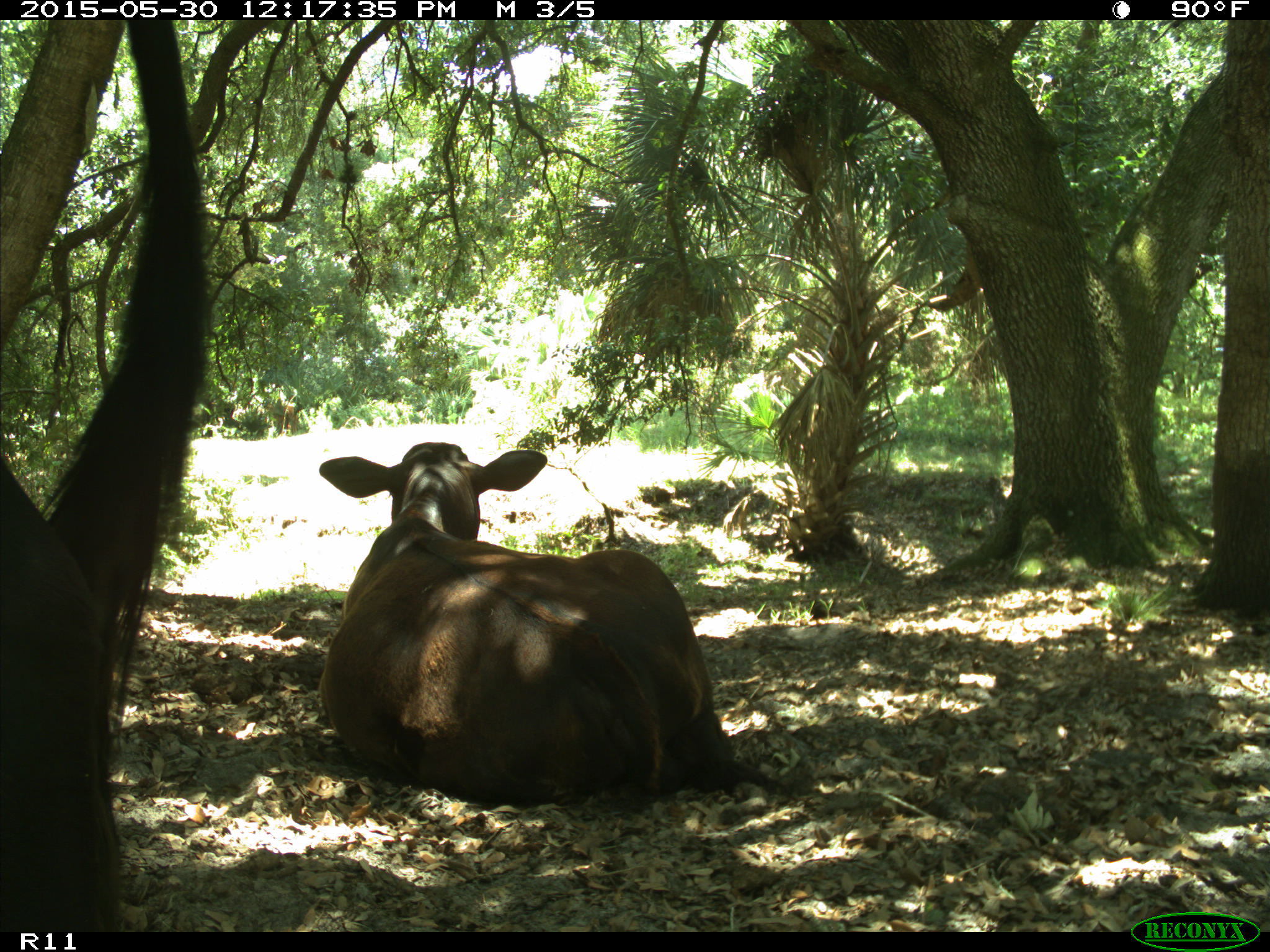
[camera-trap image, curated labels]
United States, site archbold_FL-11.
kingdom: Animalia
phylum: Chordata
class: Mammalia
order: Artiodactyla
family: Bovidae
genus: Bos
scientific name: Bos taurus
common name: domestic cow